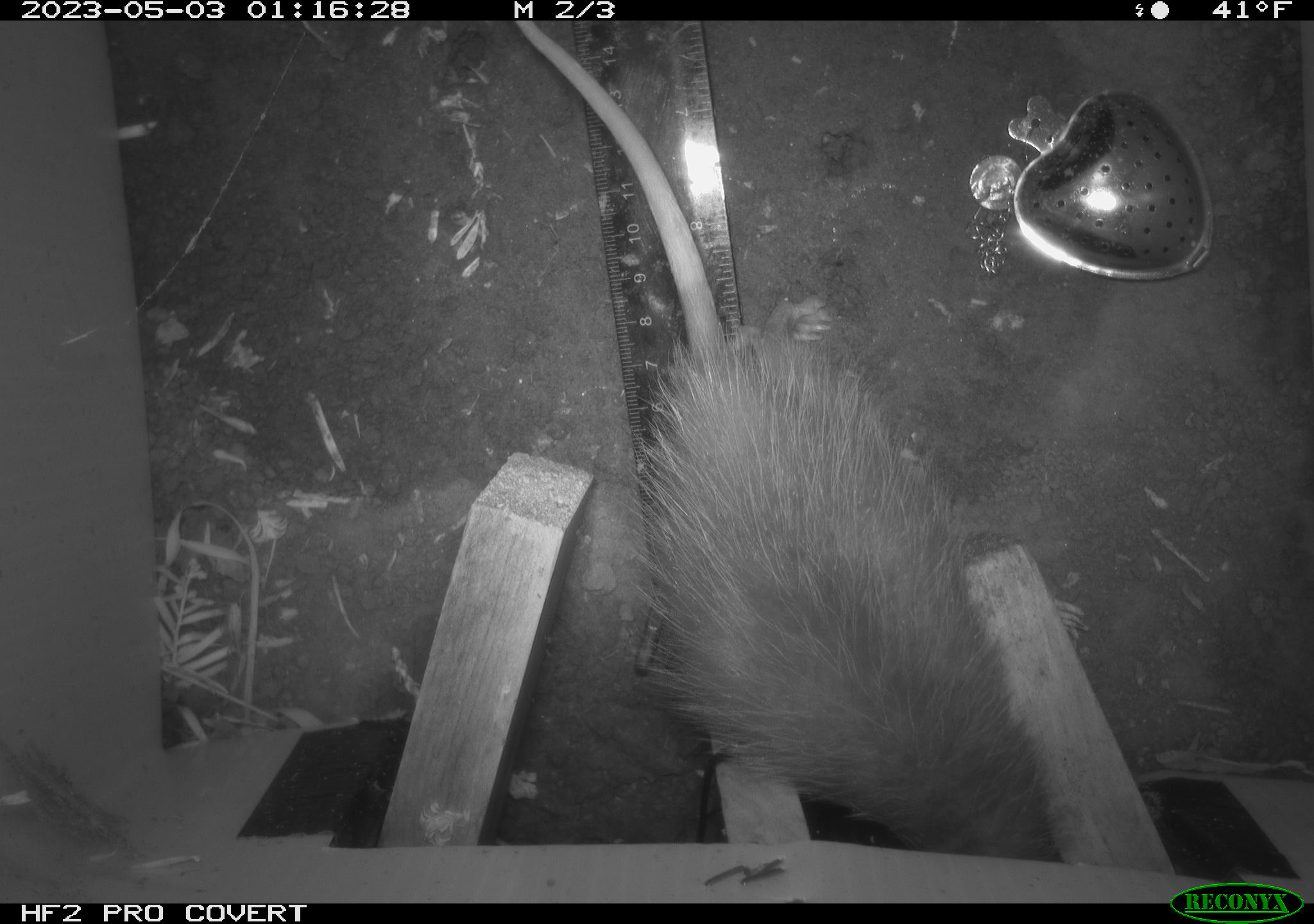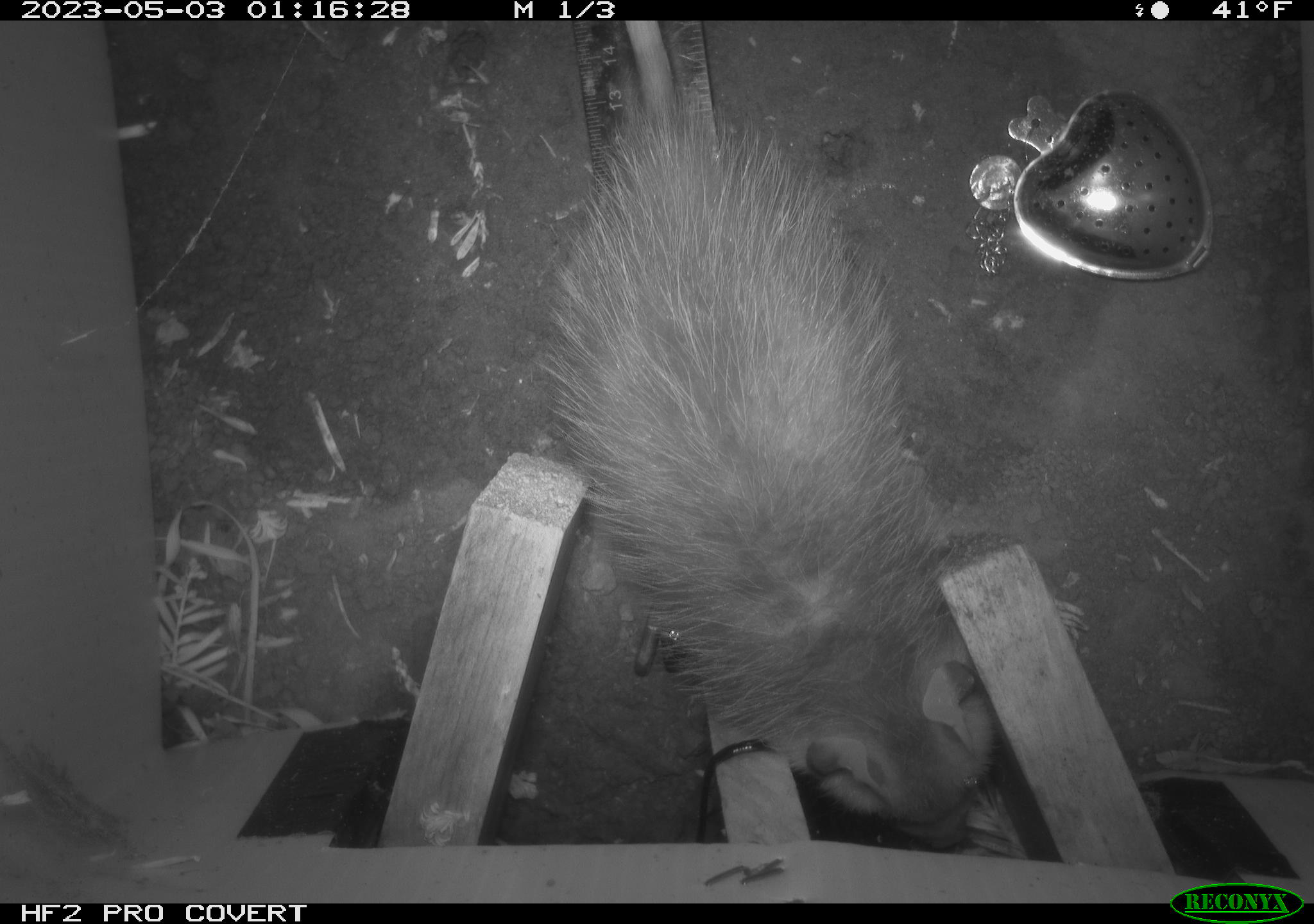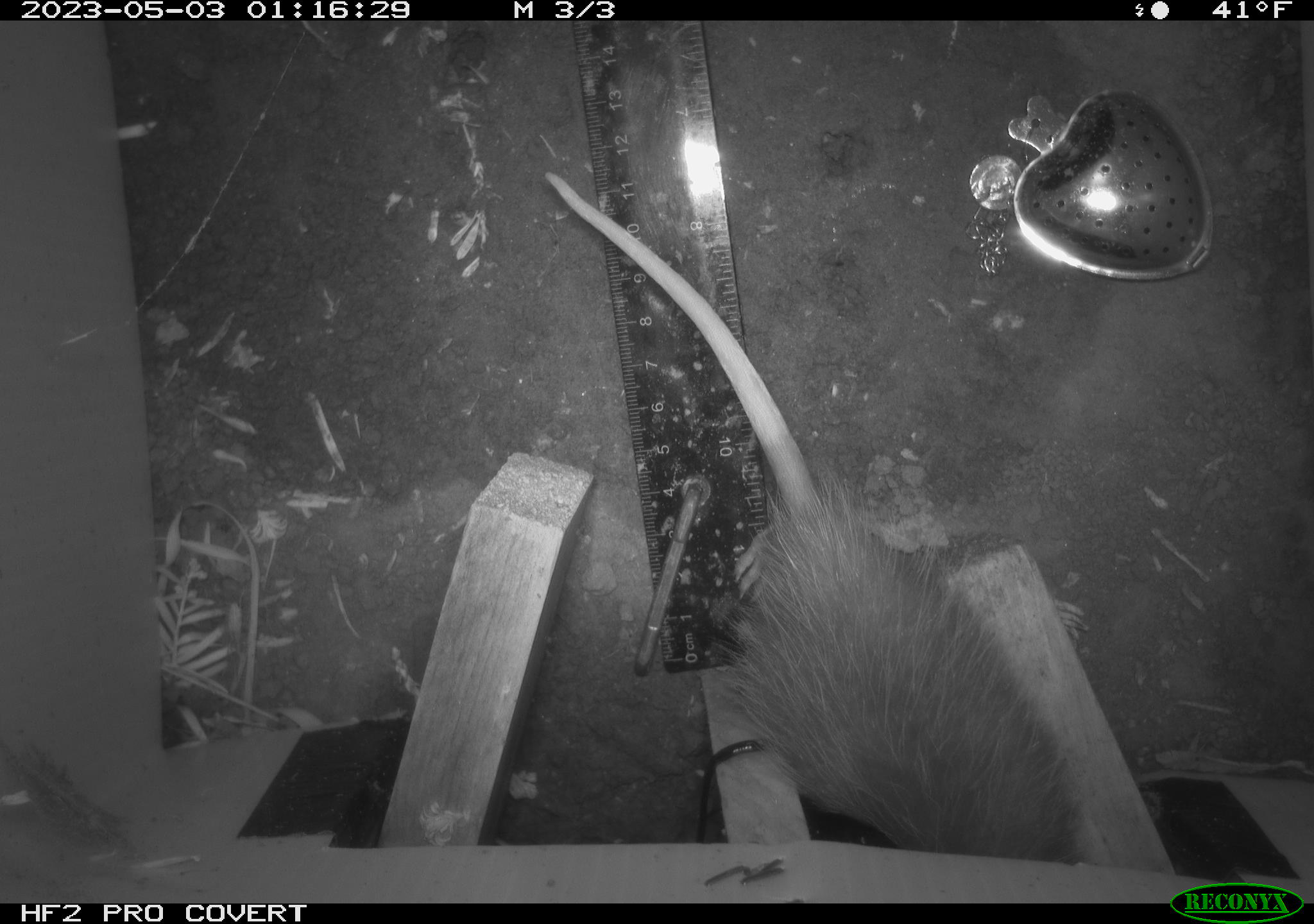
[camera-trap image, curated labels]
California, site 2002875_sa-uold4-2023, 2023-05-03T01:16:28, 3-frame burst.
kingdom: Animalia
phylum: Chordata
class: Mammalia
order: Didelphimorphia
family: Didelphidae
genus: Didelphis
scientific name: Didelphis virginiana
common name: virginia opossum